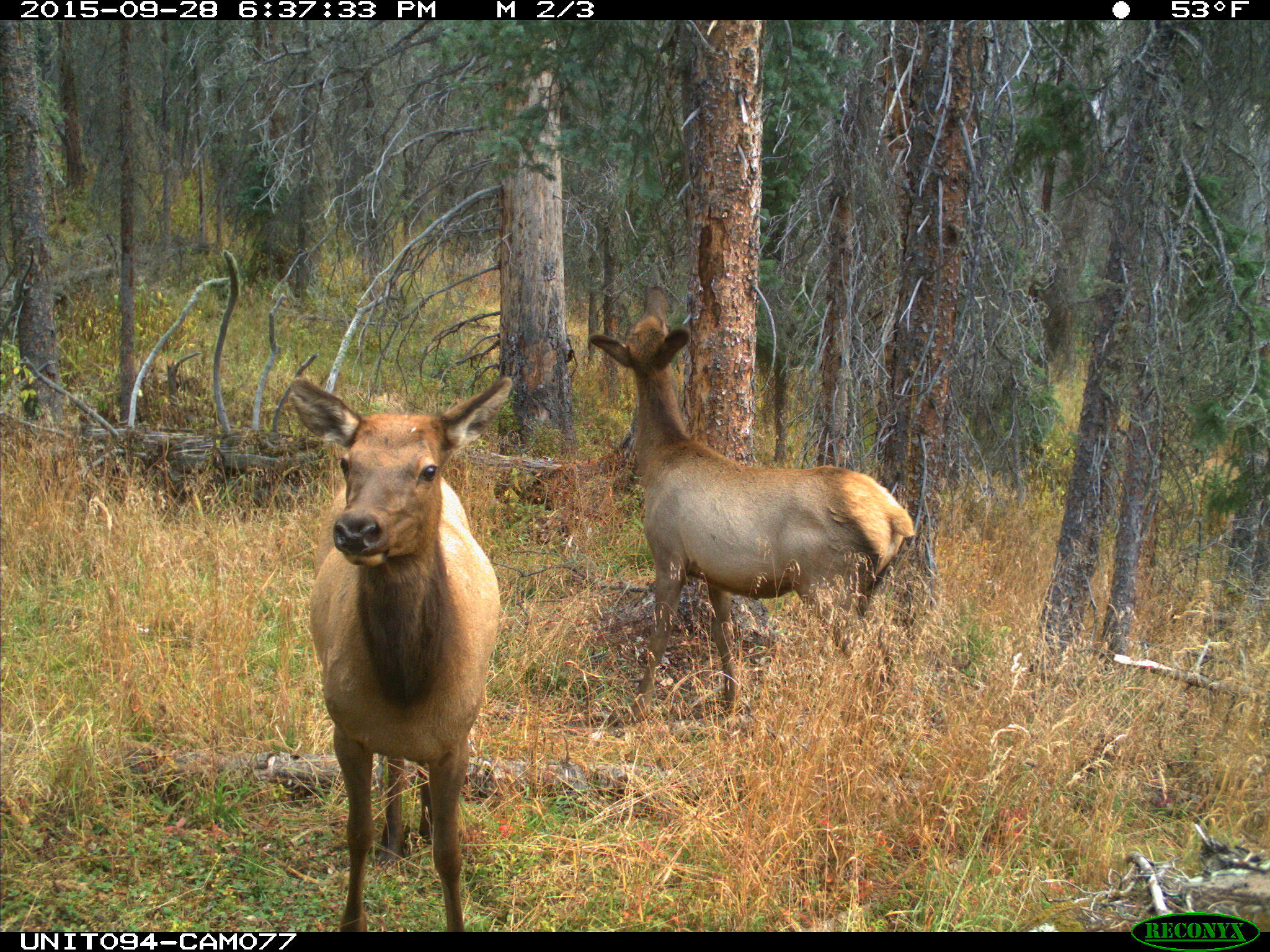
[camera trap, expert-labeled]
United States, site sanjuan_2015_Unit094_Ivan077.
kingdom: Animalia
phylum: Chordata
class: Mammalia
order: Artiodactyla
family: Cervidae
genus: Cervus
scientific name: Cervus elaphus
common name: red deer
Cervus elaphus (red deer).